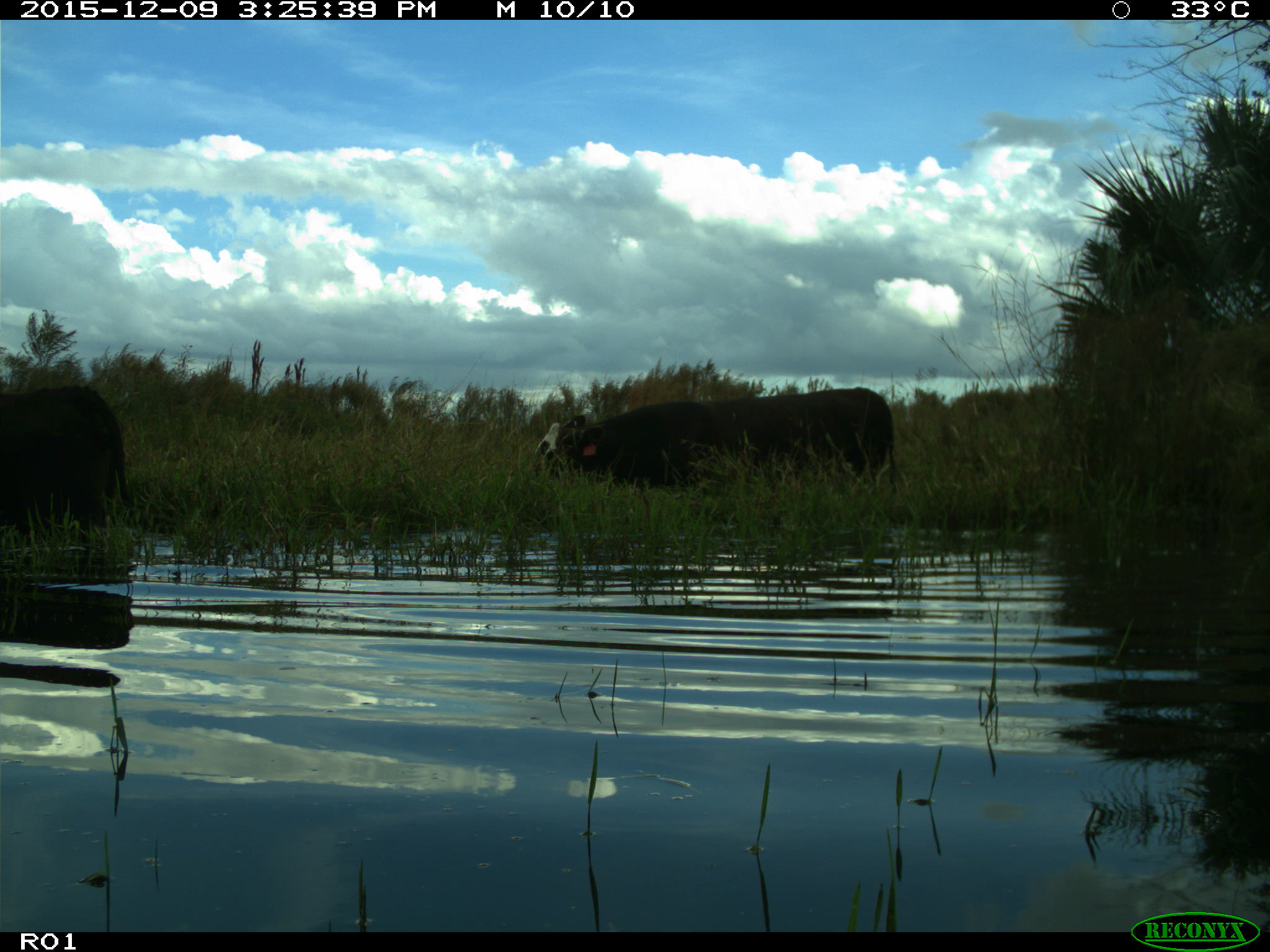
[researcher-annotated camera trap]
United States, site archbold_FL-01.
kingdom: Animalia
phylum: Chordata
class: Mammalia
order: Artiodactyla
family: Bovidae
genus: Bos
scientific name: Bos taurus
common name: domestic cow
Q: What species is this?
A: Bos taurus (domestic cow).